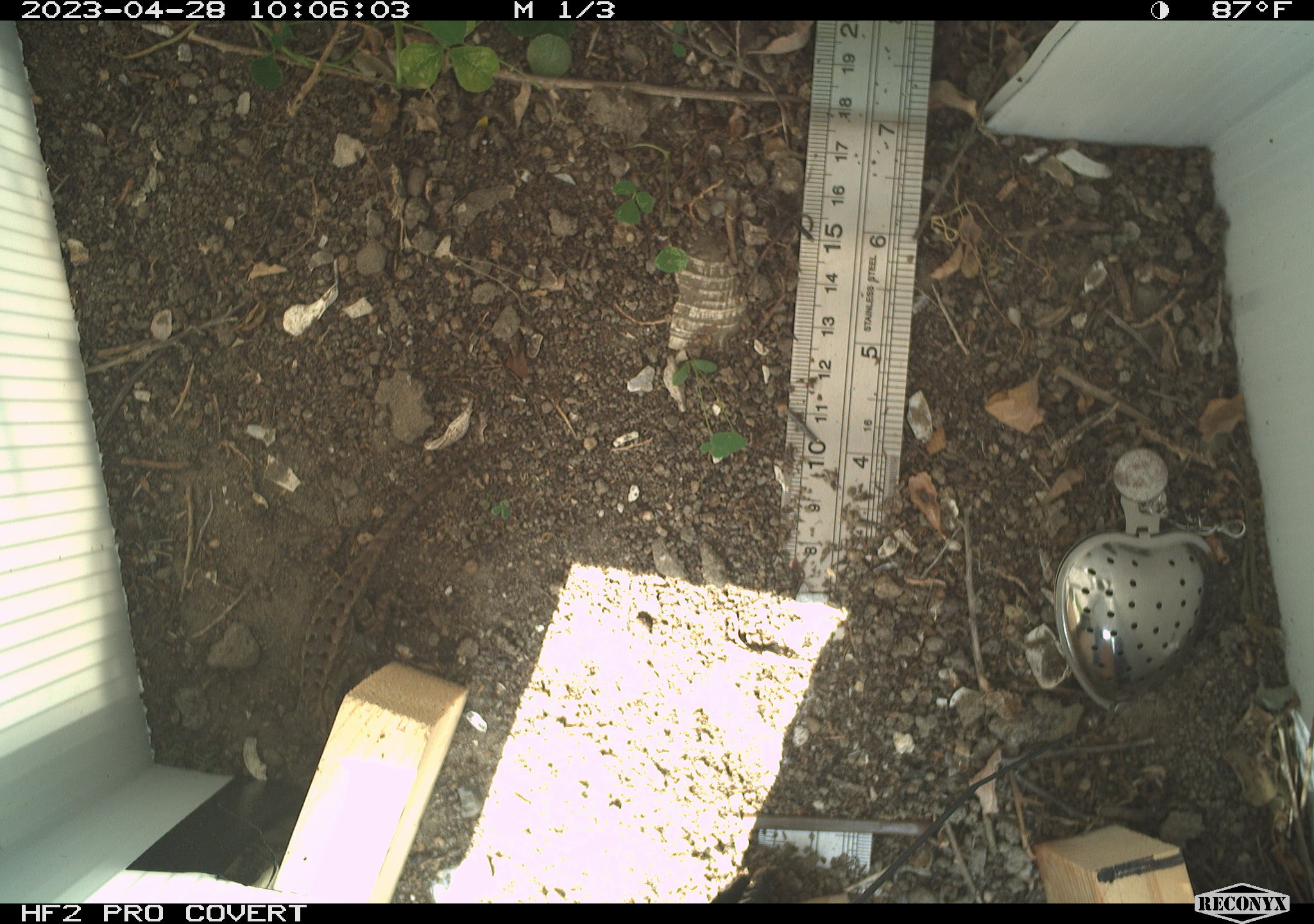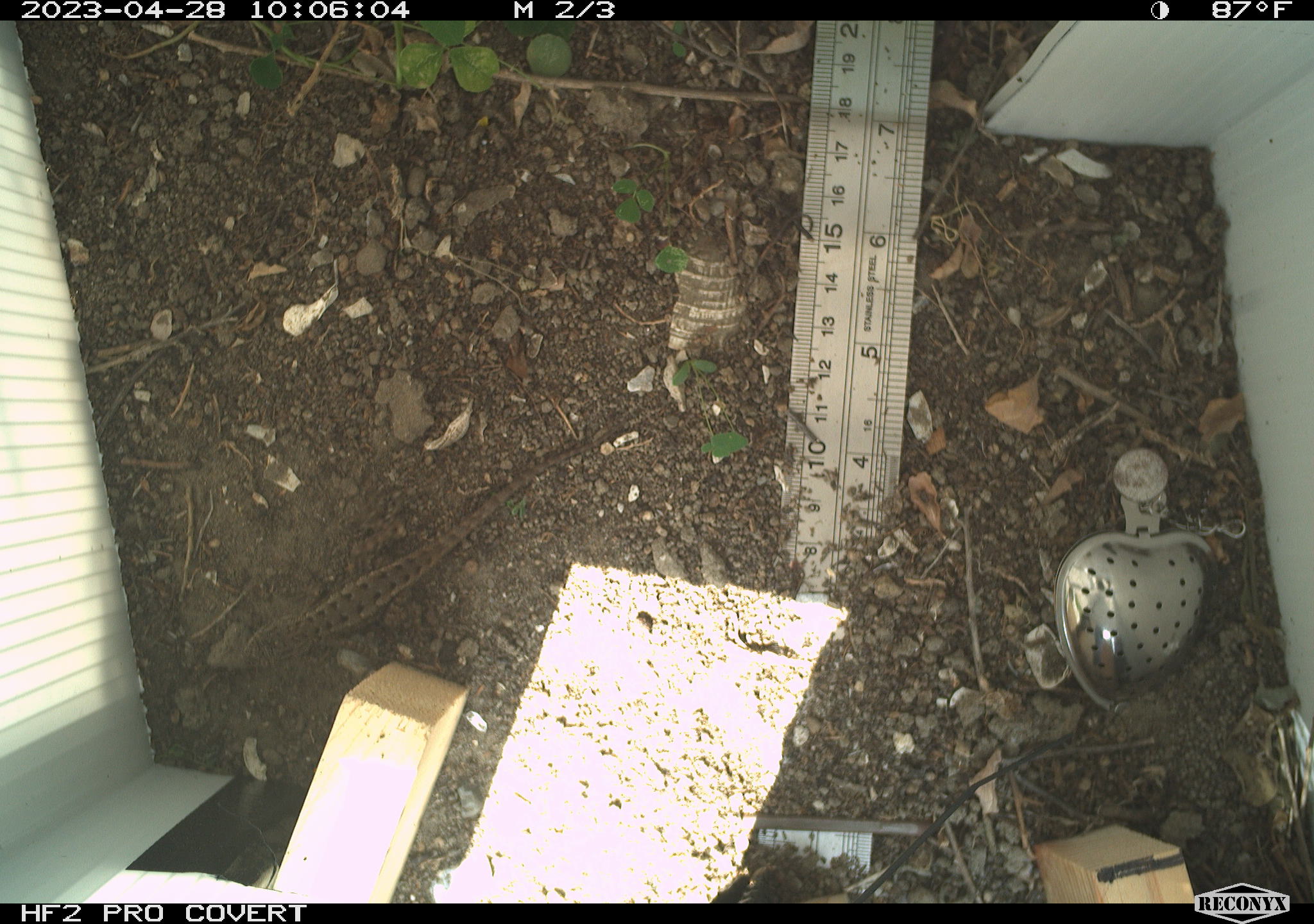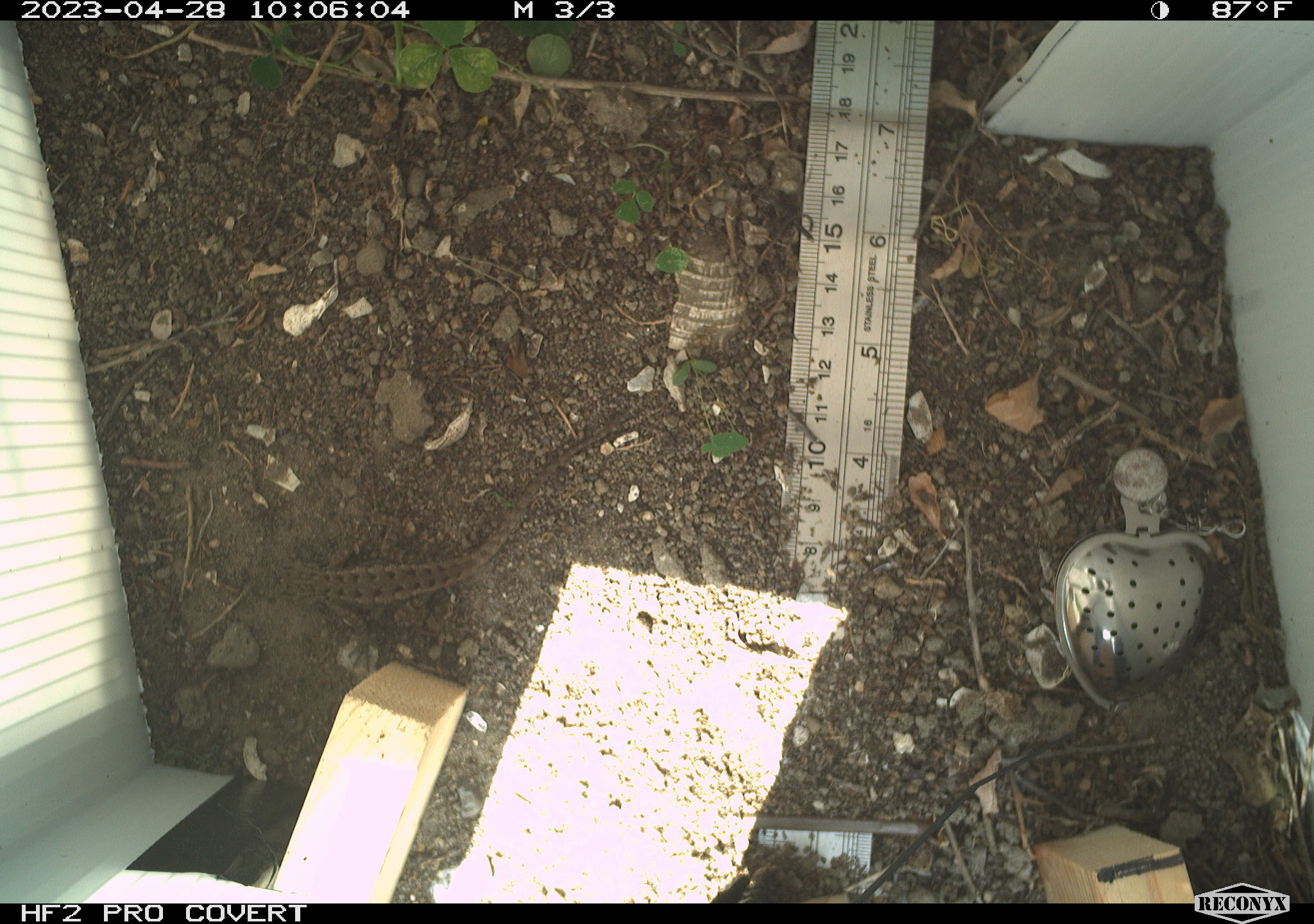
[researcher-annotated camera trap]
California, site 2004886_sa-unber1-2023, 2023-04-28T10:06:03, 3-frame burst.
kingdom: Animalia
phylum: Chordata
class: Reptilia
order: Squamata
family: Phrynosomatidae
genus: Sceloporus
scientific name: Sceloporus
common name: spiny lizards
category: sceloporus species